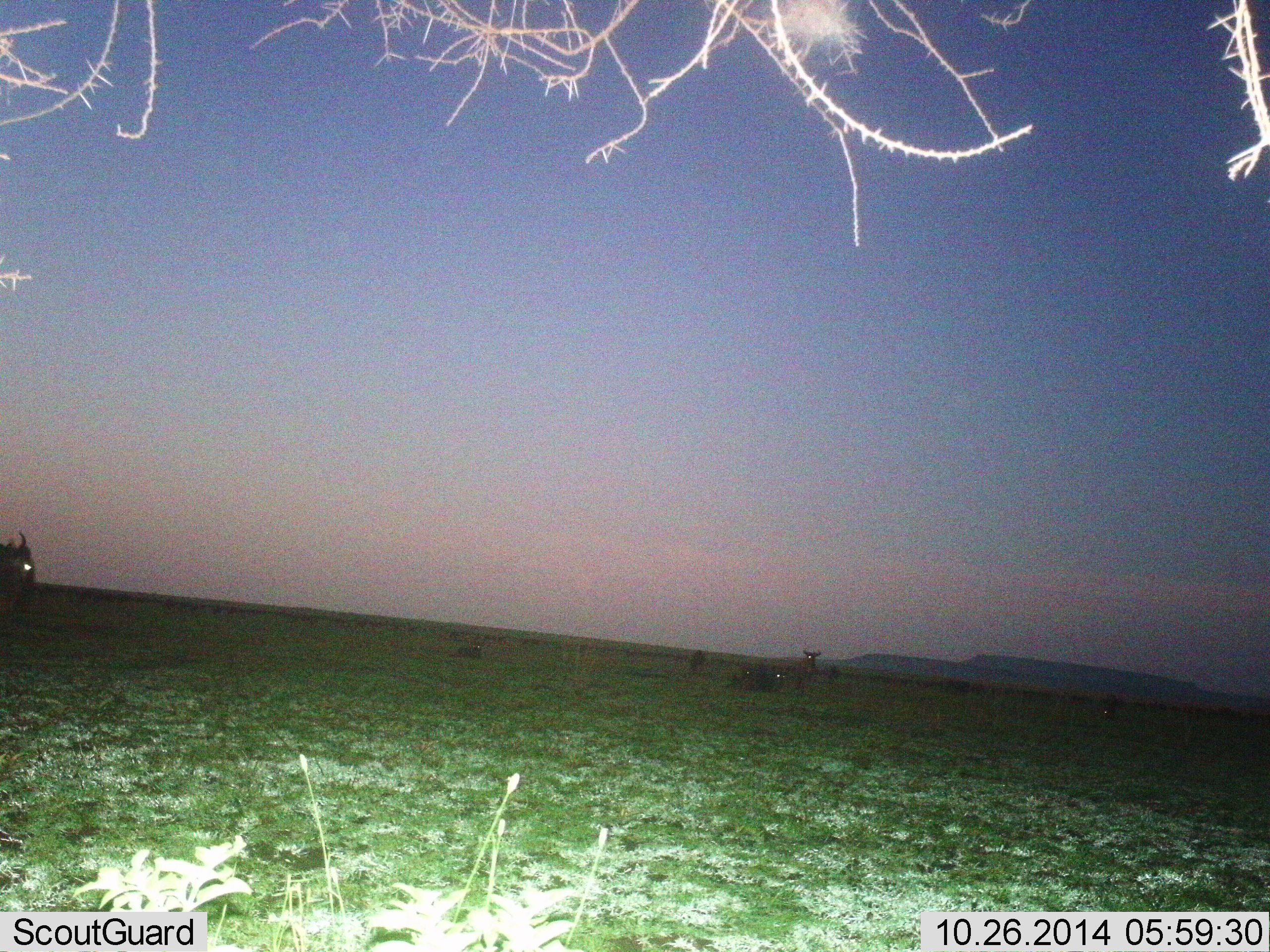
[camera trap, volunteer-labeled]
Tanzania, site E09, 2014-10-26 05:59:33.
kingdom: Animalia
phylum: Chordata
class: Mammalia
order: Artiodactyla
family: Bovidae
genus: Connochaetes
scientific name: Connochaetes taurinus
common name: blue wildebeest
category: wildebeest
Wildebeest (blue wildebeest) (Connochaetes taurinus), count 6. Behavior (volunteer vote fractions): standing 80%, resting 50%, moving 20%, interacting 0%. Young present (vote fraction): 0%. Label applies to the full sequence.